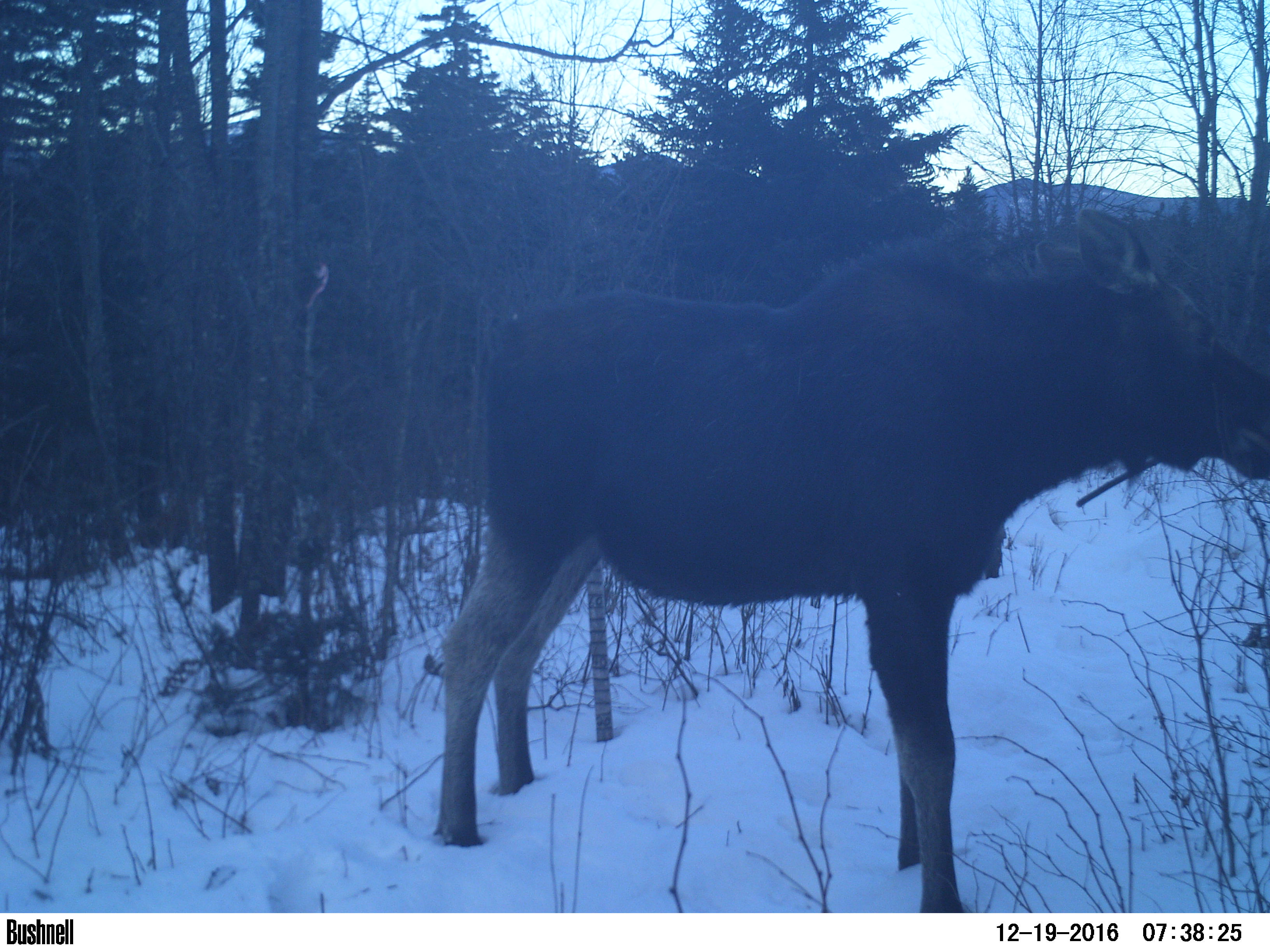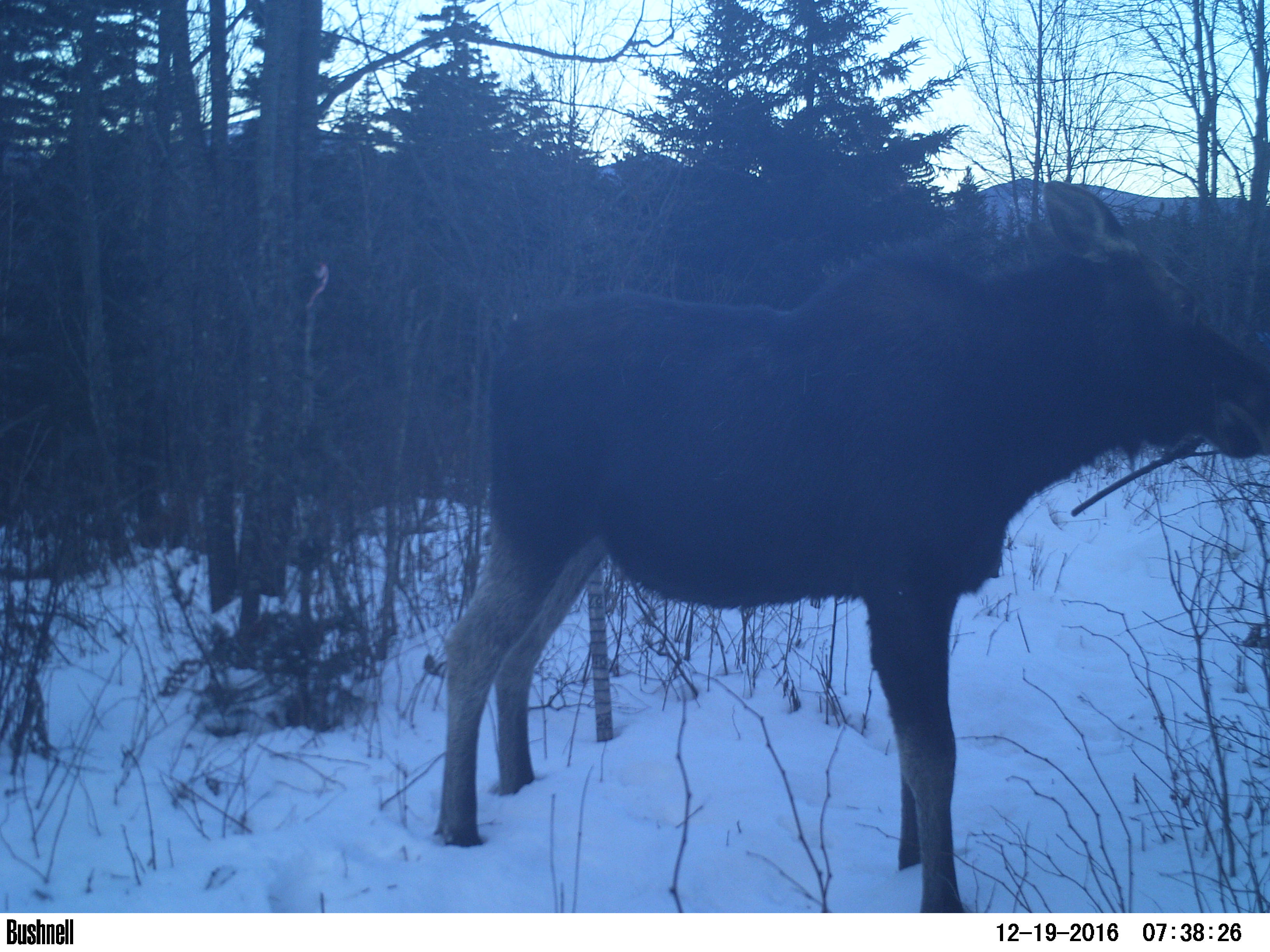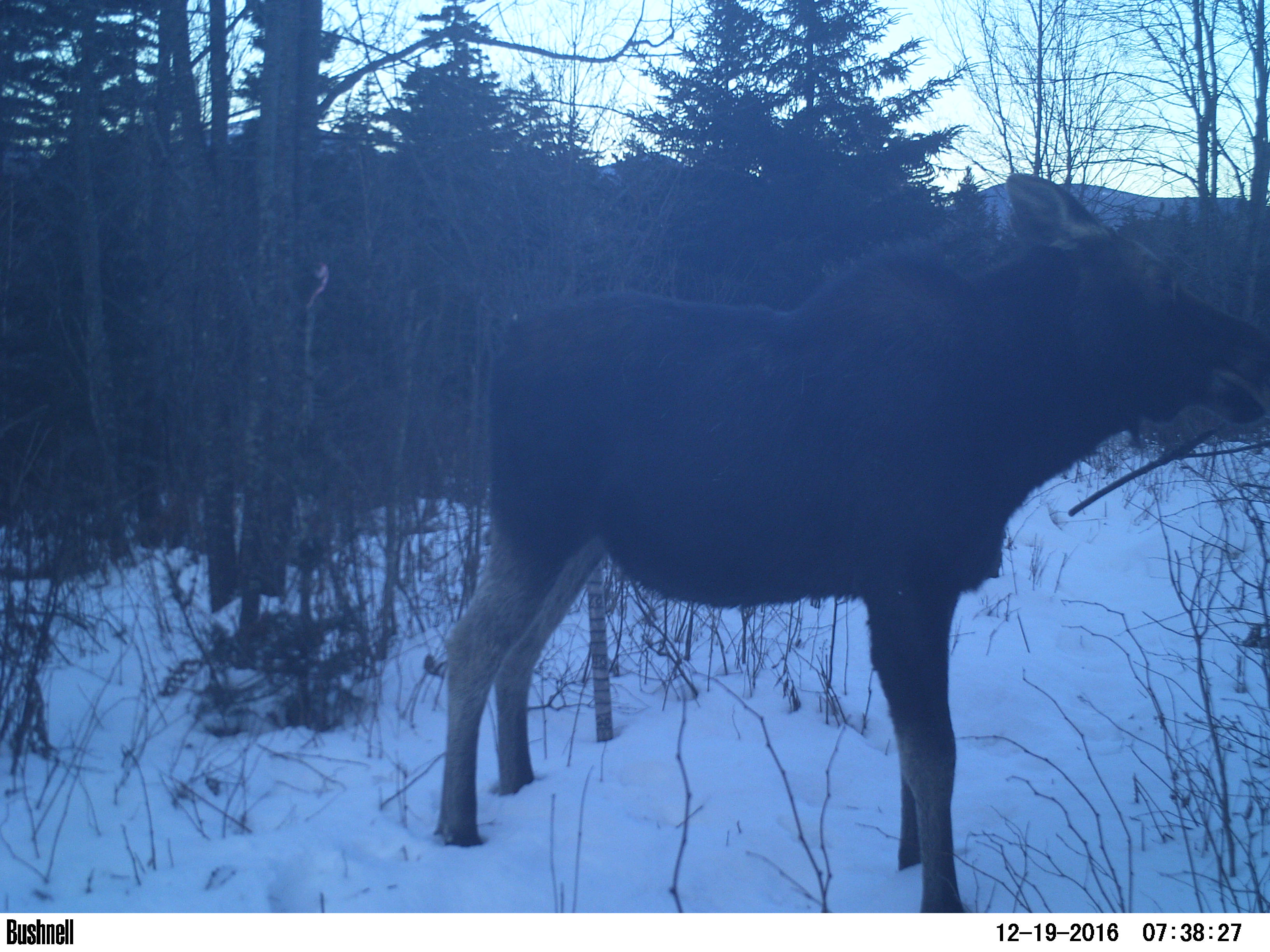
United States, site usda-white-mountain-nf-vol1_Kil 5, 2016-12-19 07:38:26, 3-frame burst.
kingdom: Animalia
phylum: Chordata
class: Mammalia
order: Artiodactyla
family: Cervidae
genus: Alces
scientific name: Alces alces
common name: moose